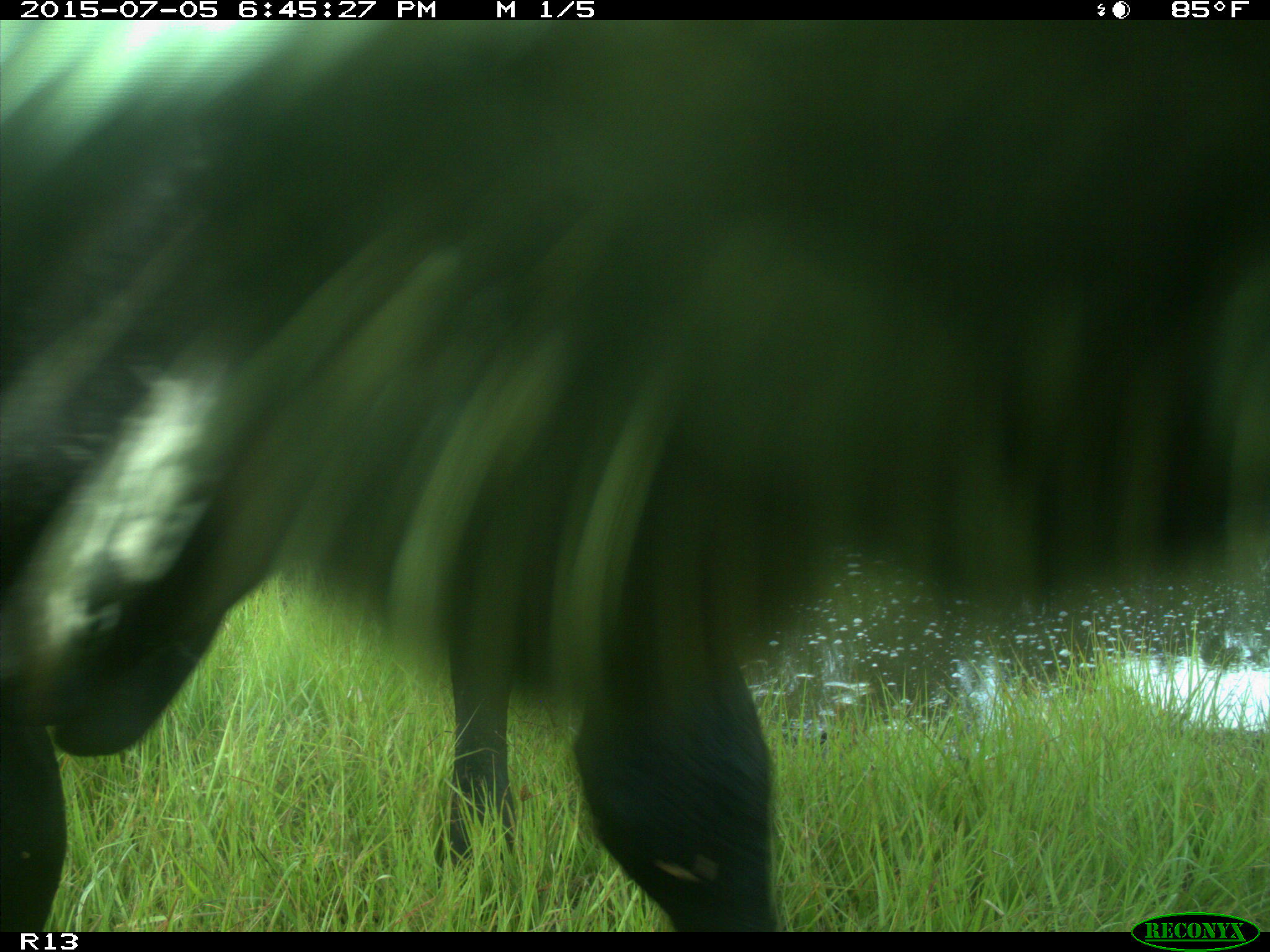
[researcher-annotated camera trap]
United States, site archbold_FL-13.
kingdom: Animalia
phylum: Chordata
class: Mammalia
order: Artiodactyla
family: Bovidae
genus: Bos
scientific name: Bos taurus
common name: domestic cow